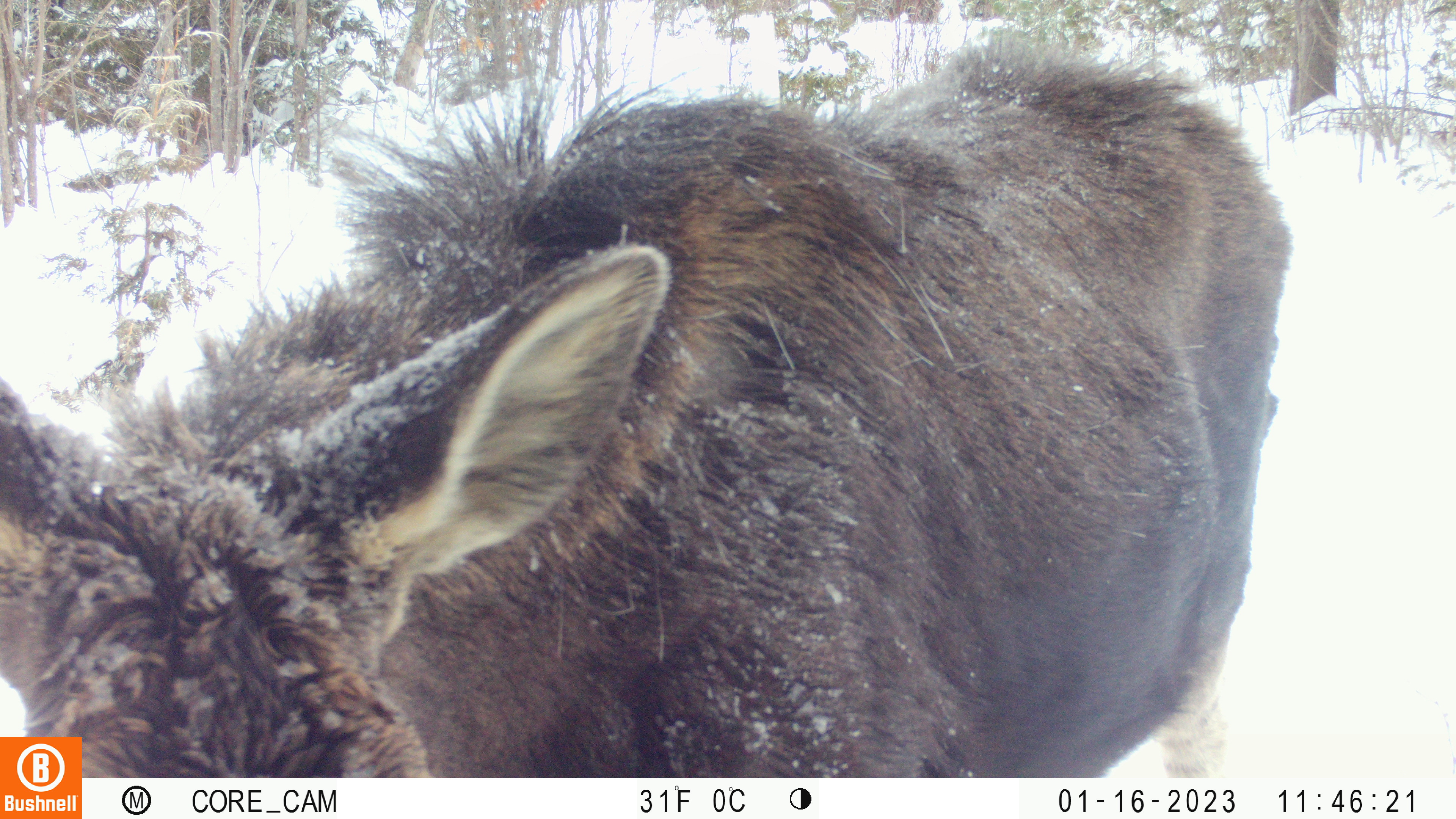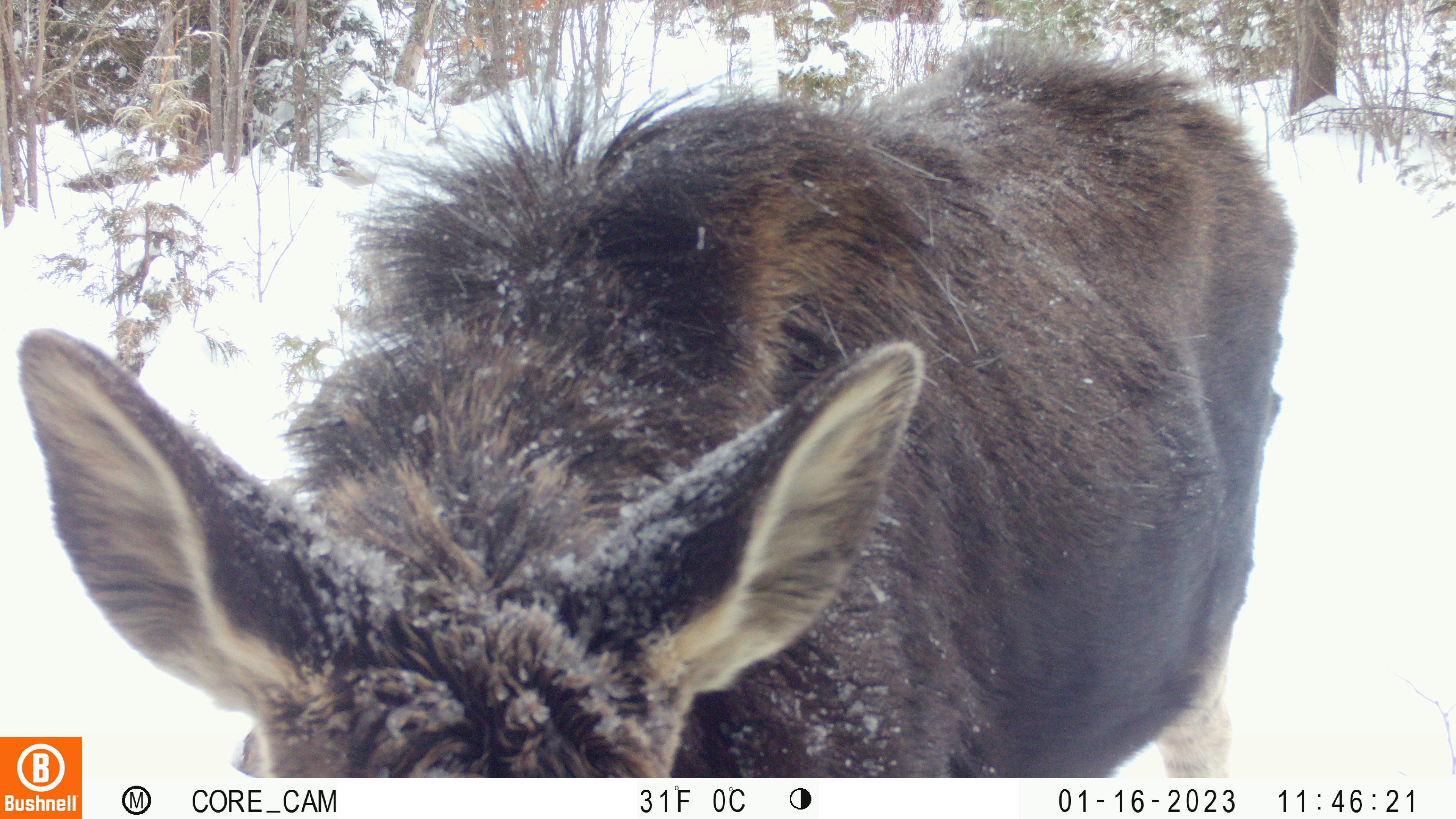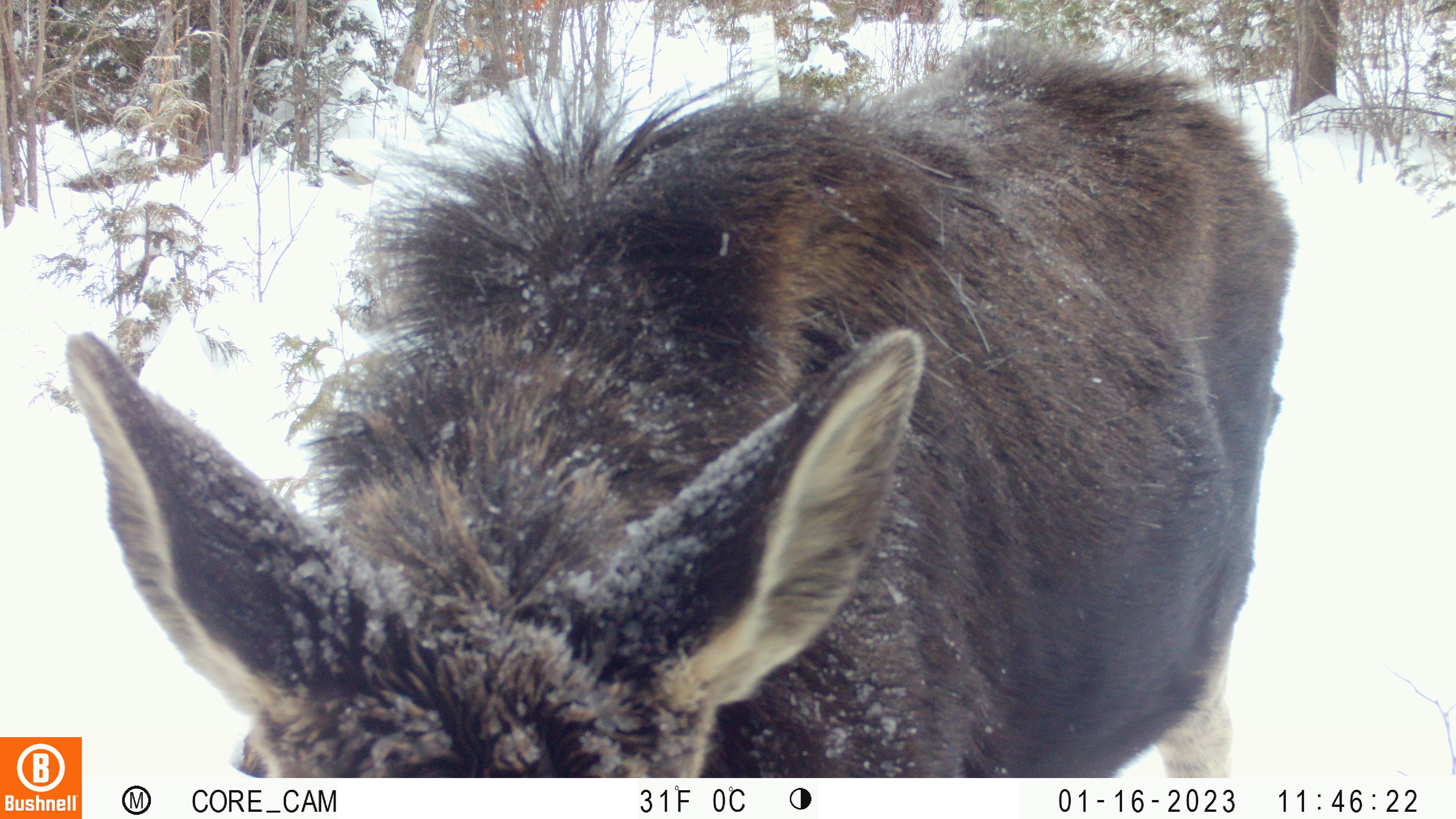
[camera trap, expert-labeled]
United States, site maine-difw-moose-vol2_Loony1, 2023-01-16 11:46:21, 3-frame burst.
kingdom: Animalia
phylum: Chordata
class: Mammalia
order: Artiodactyla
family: Cervidae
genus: Alces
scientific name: Alces alces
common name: moose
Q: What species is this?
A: Moose (Alces alces).